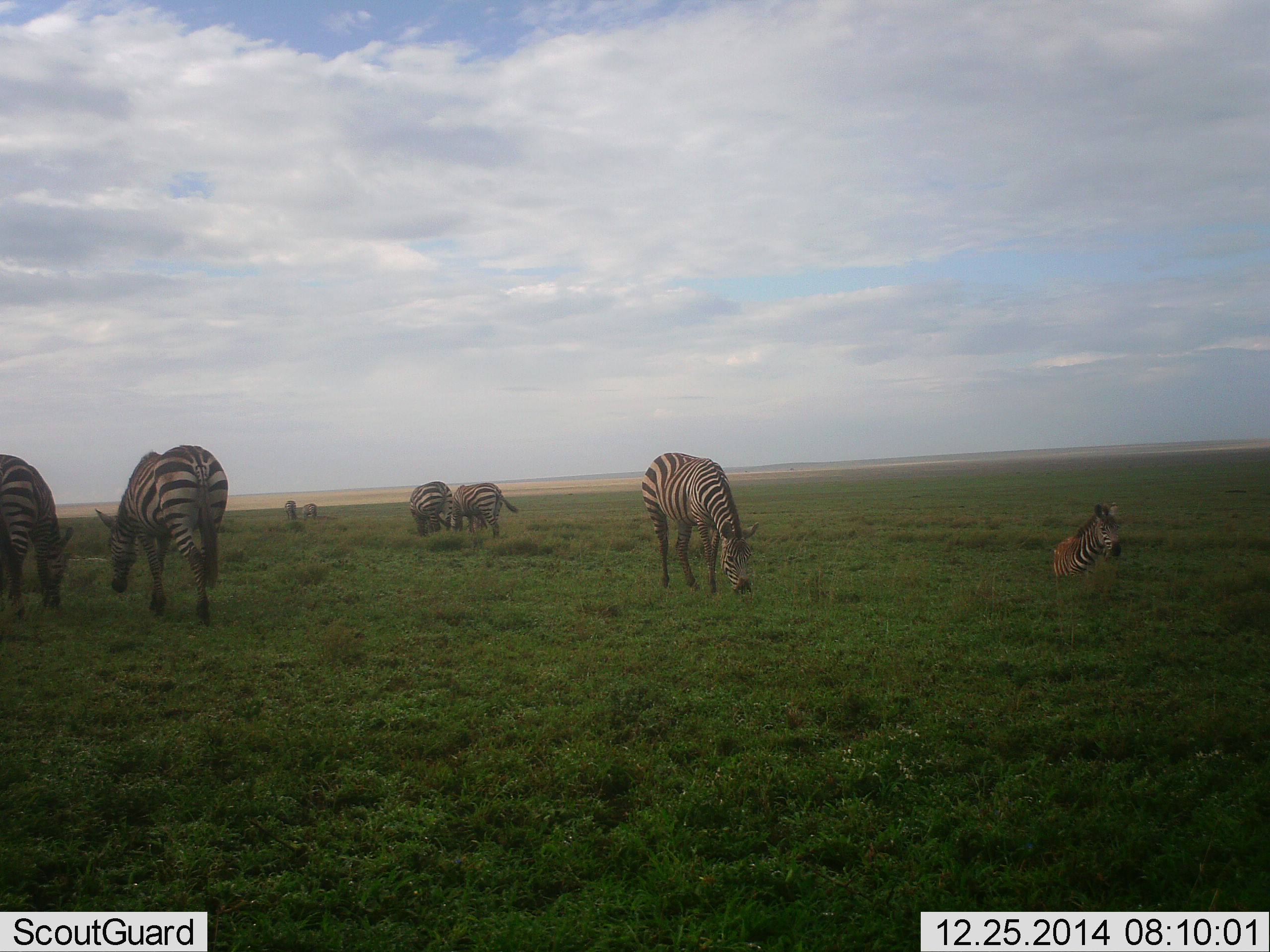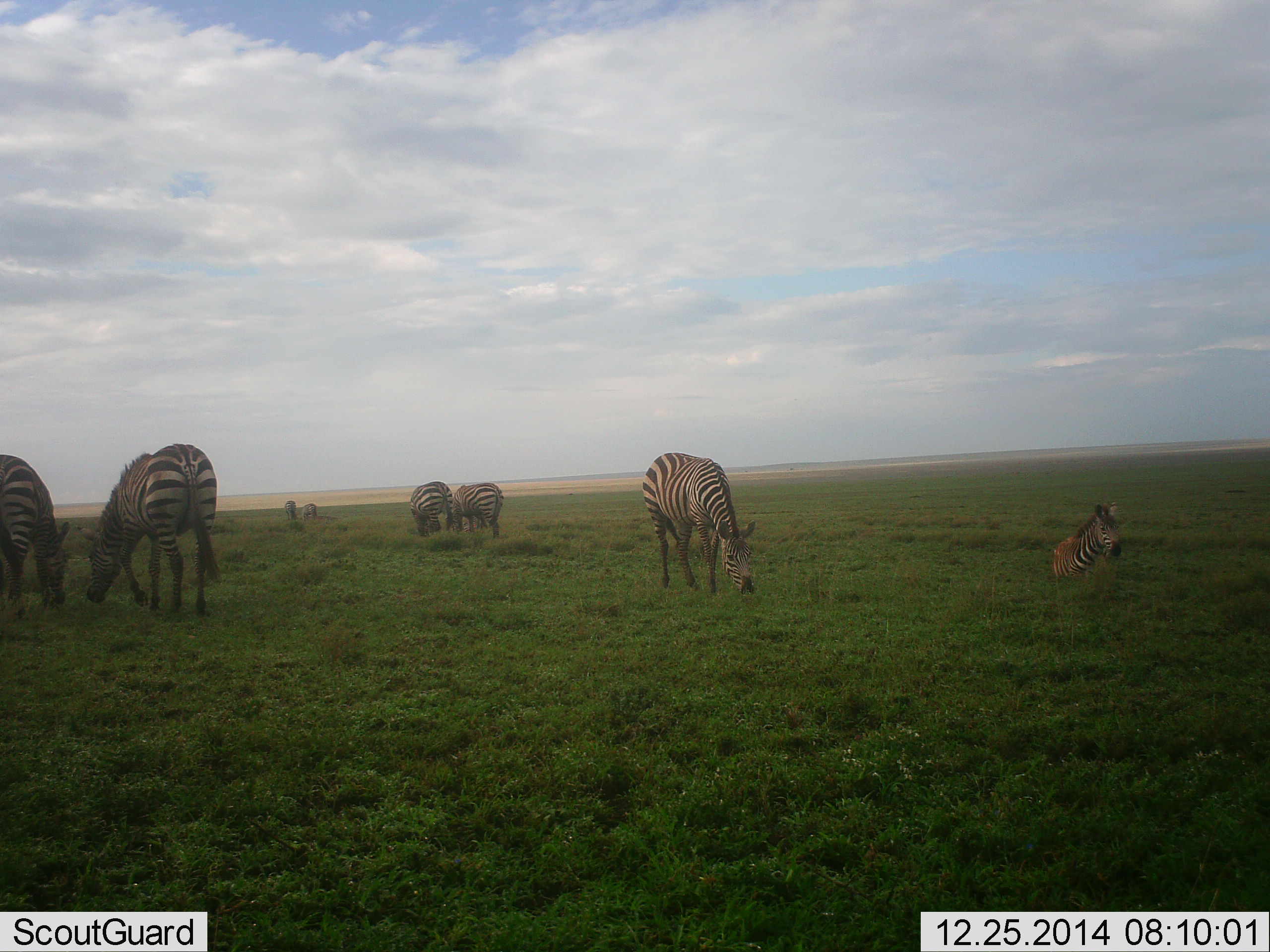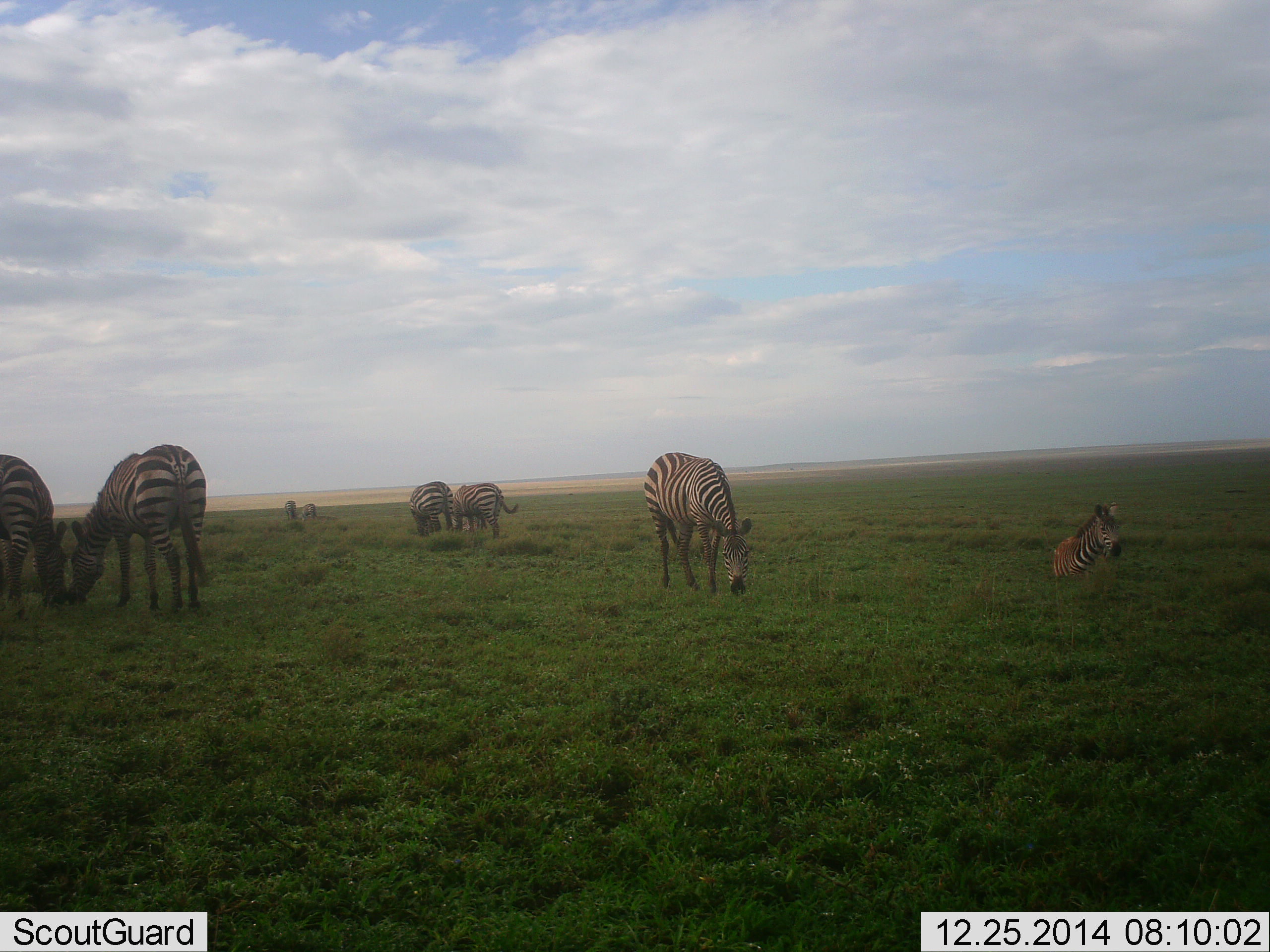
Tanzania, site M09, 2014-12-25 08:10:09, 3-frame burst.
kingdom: Animalia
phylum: Chordata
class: Mammalia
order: Perissodactyla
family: Equidae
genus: Equus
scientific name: Equus quagga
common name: plains zebra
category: zebra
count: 8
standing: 40%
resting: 100%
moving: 10%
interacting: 0%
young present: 10%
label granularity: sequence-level